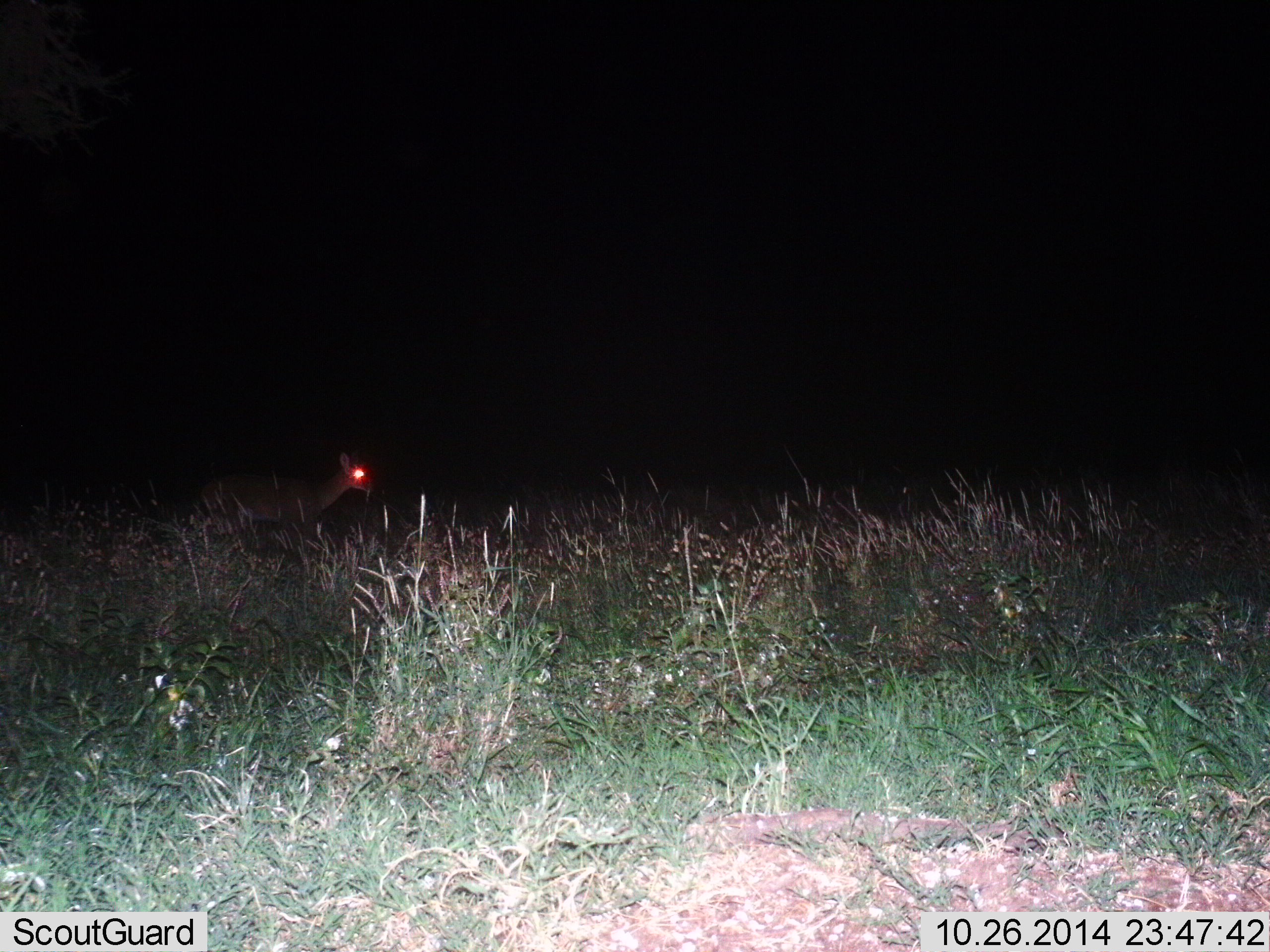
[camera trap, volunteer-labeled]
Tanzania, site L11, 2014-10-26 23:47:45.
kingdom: Animalia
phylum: Chordata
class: Mammalia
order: Artiodactyla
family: Bovidae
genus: Madoqua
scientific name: Madoqua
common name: dikdik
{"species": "dikdik (Madoqua)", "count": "1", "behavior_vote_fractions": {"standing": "44%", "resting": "0%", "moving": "56%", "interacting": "0%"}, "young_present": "0%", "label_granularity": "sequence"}